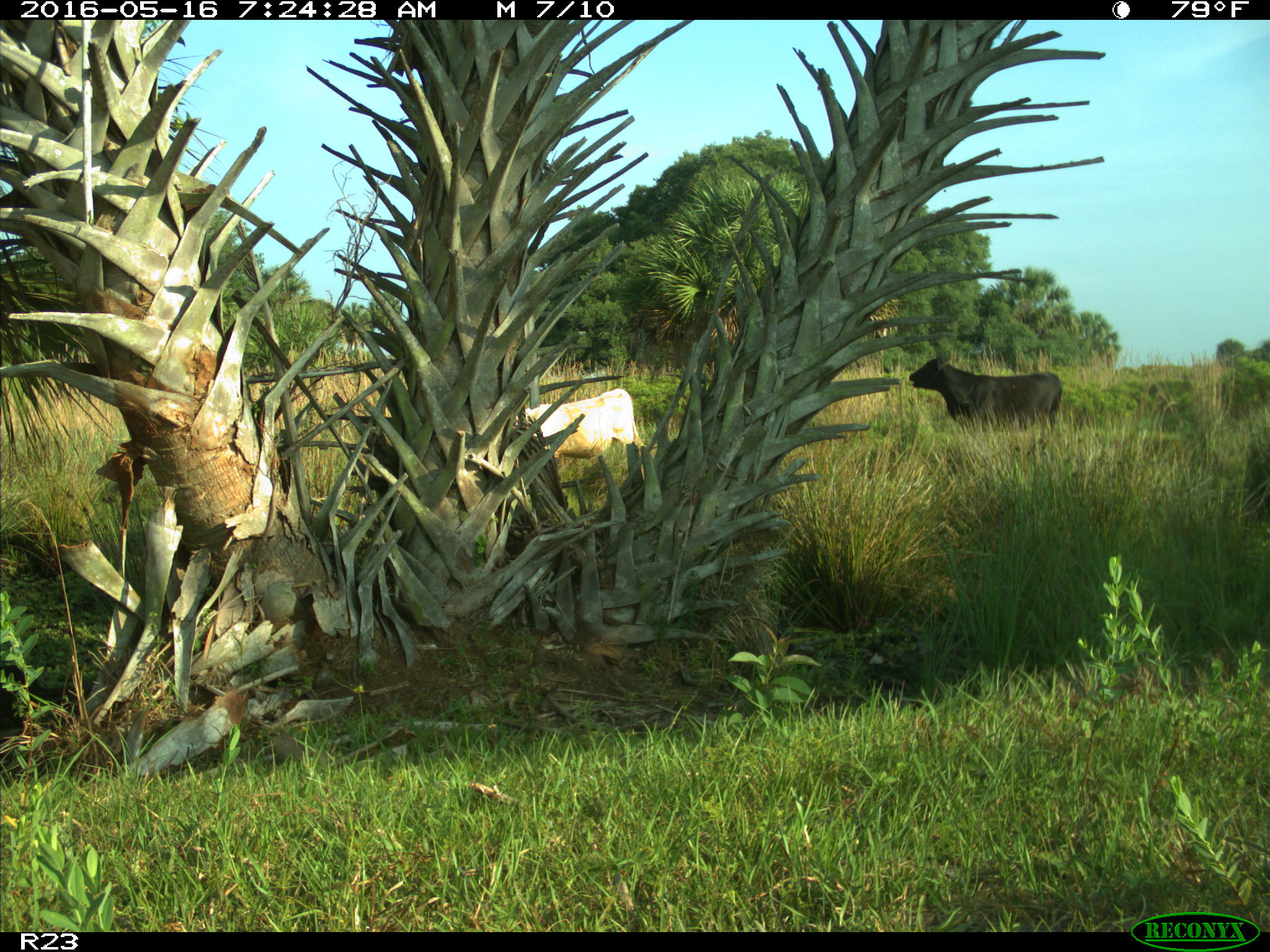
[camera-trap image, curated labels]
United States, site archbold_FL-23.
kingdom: Animalia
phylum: Chordata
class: Mammalia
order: Artiodactyla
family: Bovidae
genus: Bos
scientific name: Bos taurus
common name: domestic cow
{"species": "Bos taurus (domestic cow)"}